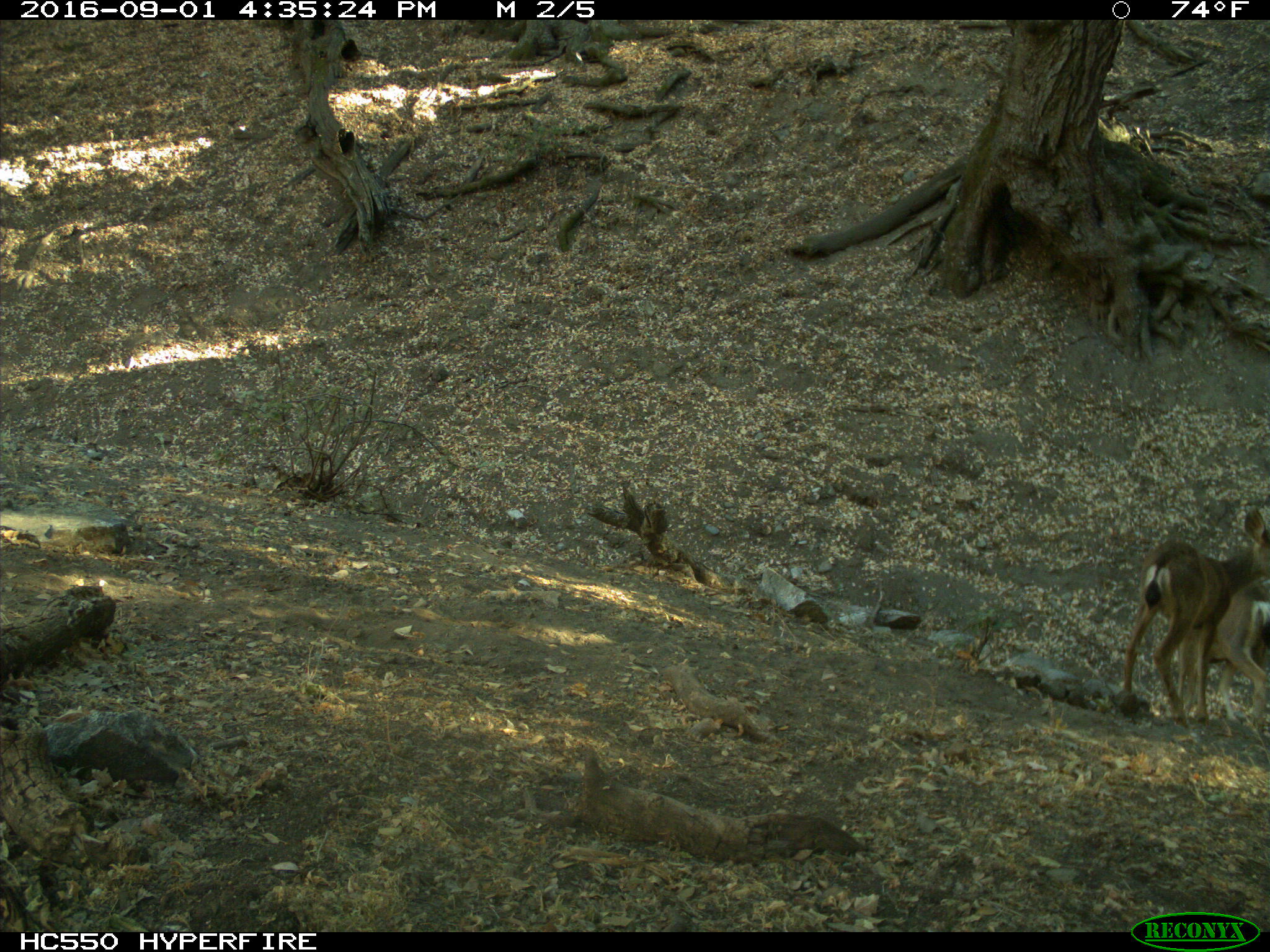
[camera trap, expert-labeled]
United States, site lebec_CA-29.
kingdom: Animalia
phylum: Chordata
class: Mammalia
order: Artiodactyla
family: Cervidae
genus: Odocoileus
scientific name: Odocoileus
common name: deer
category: unidentified deer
Unidentified deer (deer) (Odocoileus).